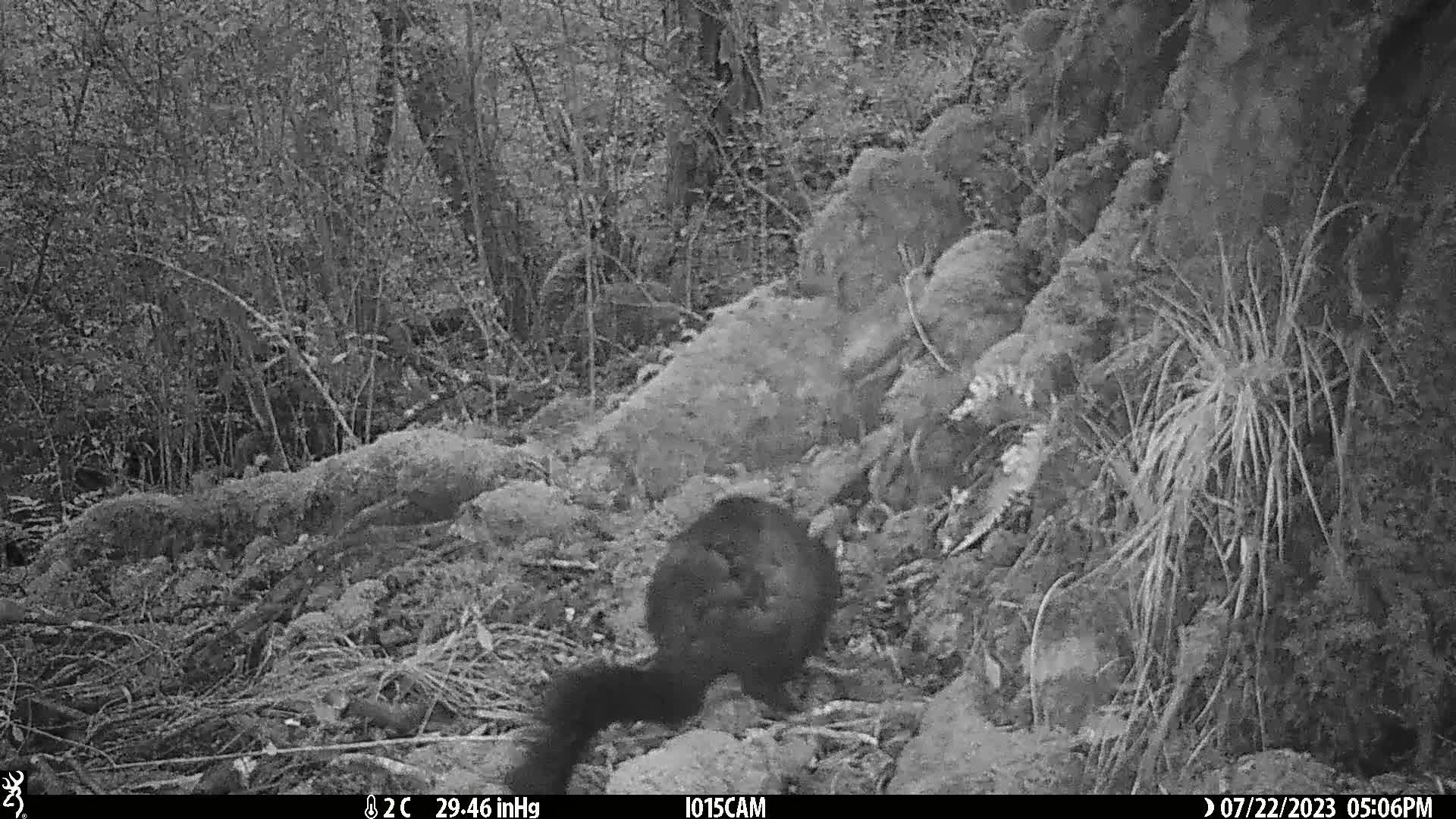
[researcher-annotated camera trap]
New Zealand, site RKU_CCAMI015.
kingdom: Animalia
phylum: Chordata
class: Mammalia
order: Diprotodontia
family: Phalangeridae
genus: Trichosurus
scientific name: Trichosurus vulpecula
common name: common brushtail possum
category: possum